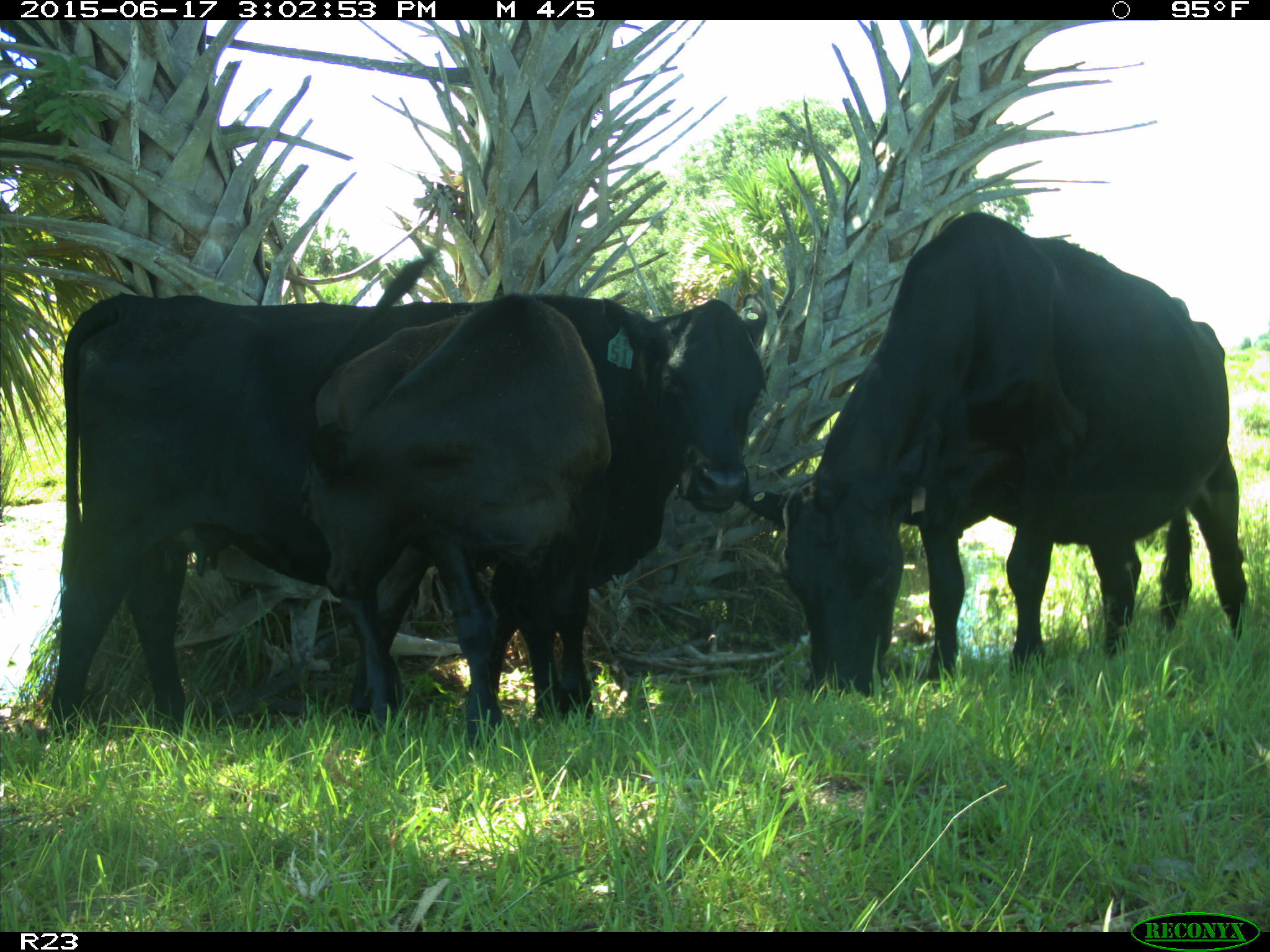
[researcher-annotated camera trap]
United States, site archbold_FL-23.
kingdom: Animalia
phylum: Chordata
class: Mammalia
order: Artiodactyla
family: Bovidae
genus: Bos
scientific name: Bos taurus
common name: domestic cow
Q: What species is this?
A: Bos taurus (domestic cow).